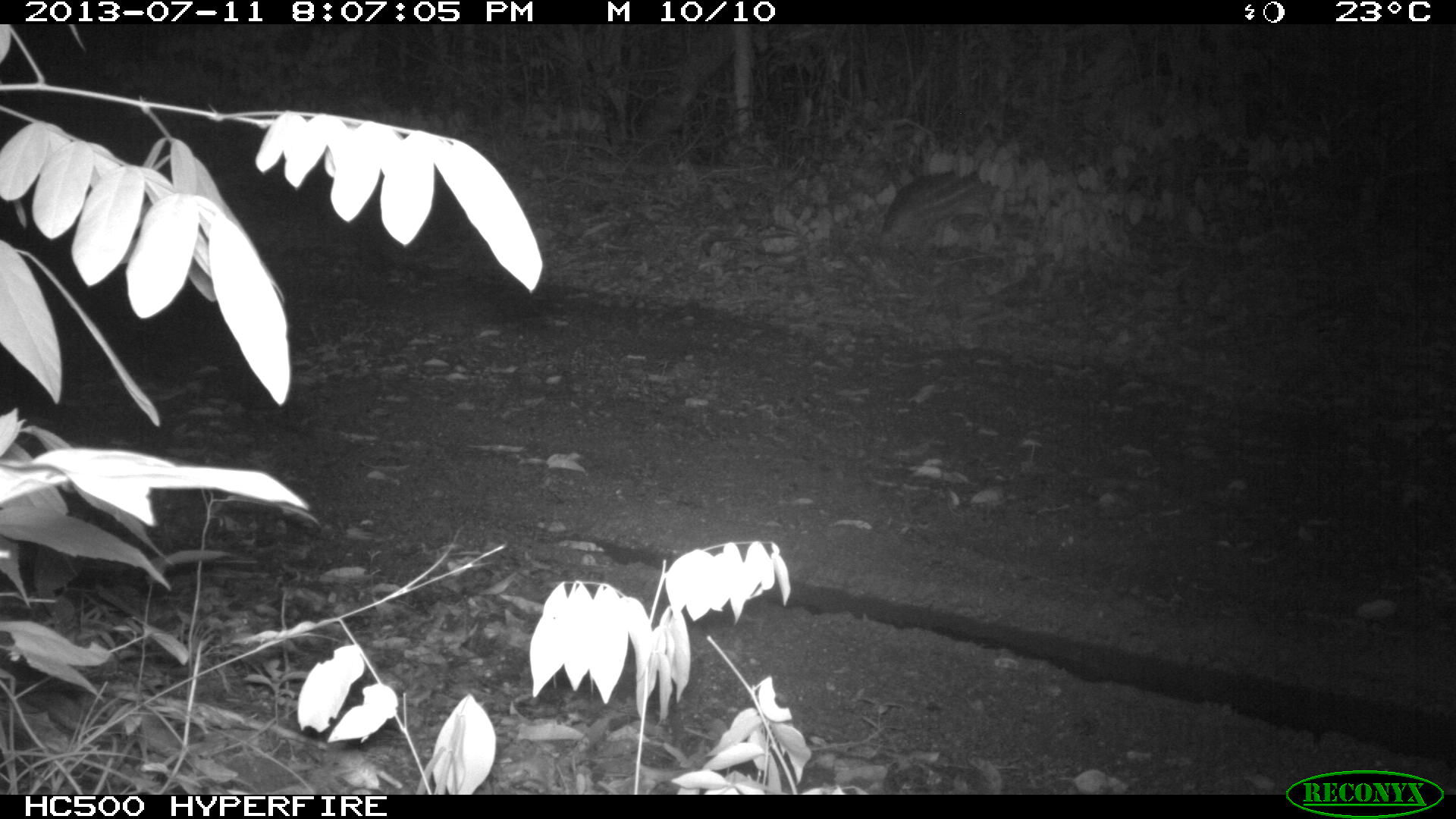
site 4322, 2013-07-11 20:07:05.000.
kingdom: Animalia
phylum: Chordata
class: Mammalia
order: Rodentia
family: Cuniculidae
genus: Cuniculus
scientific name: Cuniculus paca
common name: lowland paca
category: agouti paca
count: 1